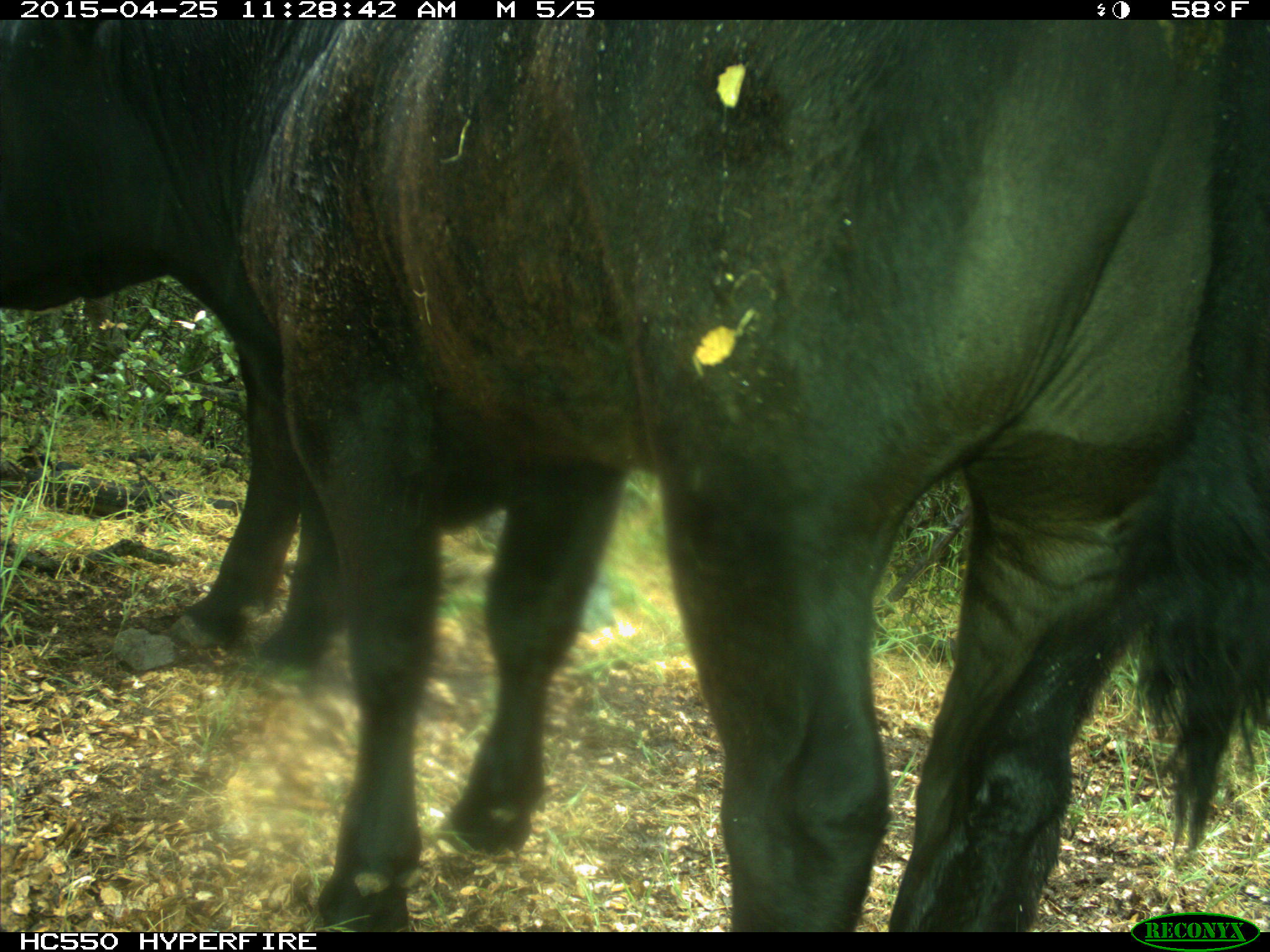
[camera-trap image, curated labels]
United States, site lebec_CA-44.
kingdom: Animalia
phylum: Chordata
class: Mammalia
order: Artiodactyla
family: Suidae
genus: Sus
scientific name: Sus scrofa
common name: wild boar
Sus scrofa (wild boar).